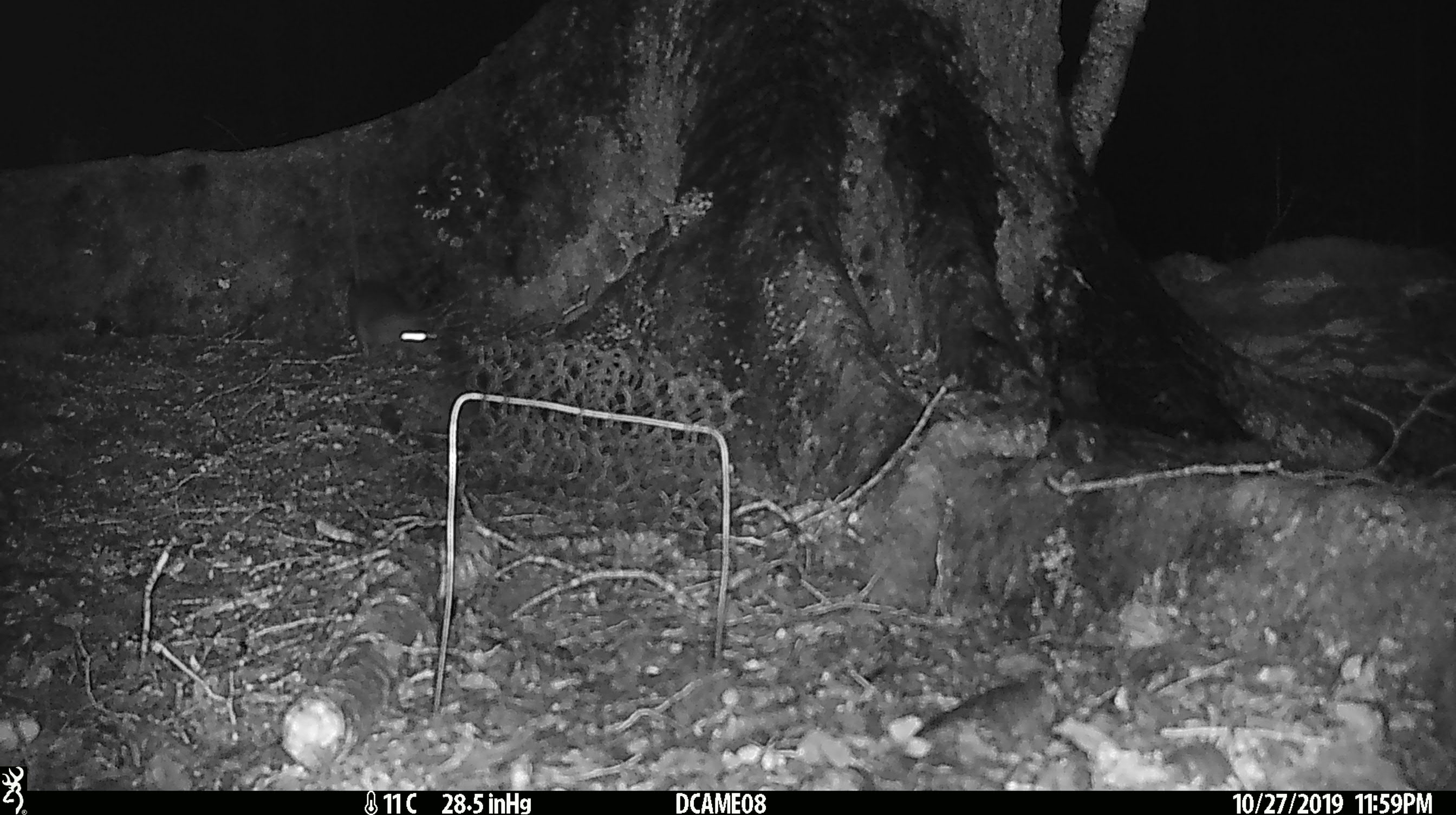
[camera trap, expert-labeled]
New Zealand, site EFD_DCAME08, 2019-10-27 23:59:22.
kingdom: Animalia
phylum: Chordata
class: Mammalia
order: Rodentia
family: Muridae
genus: Rattus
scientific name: Rattus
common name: rat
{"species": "rat (Rattus)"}